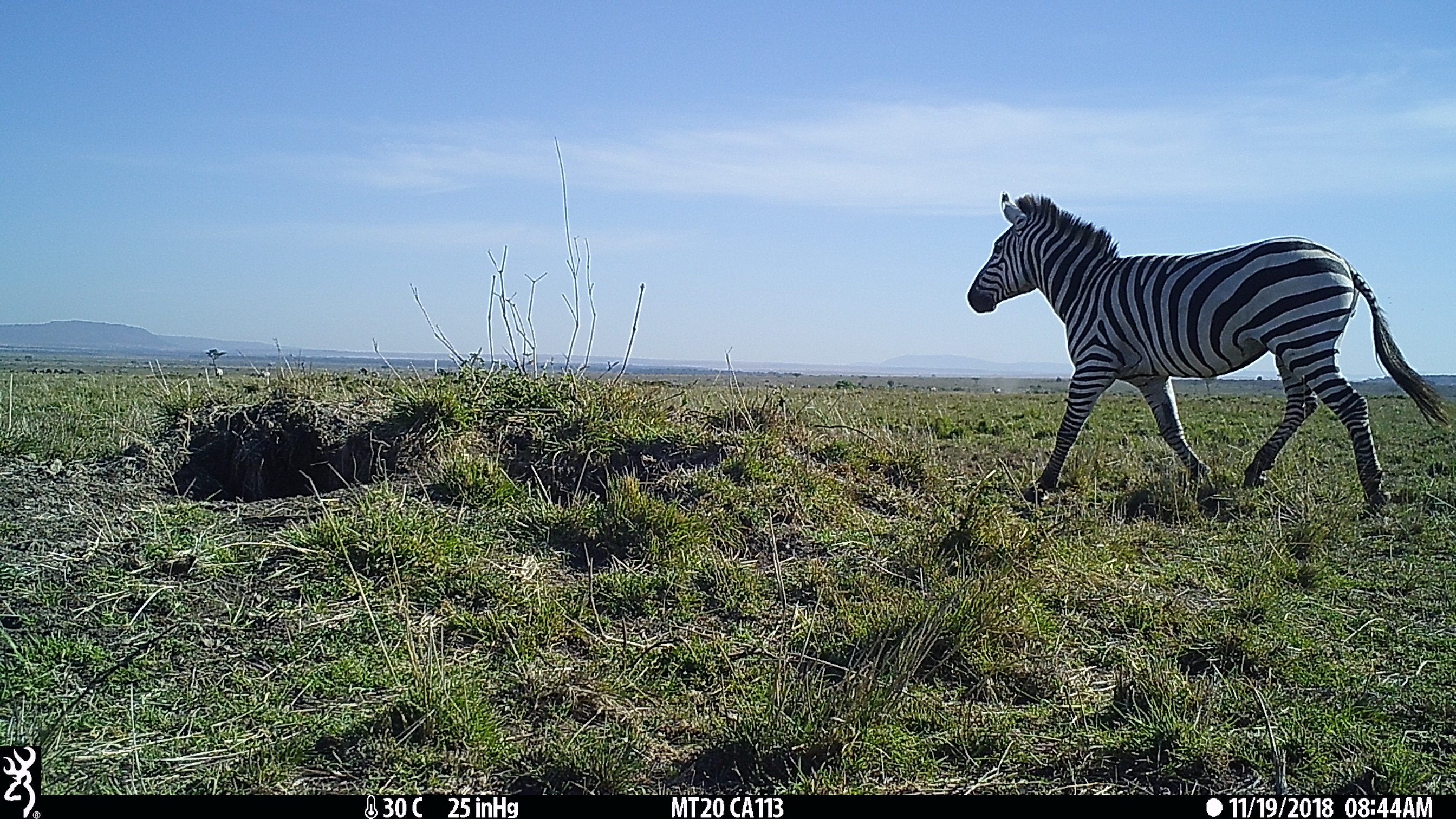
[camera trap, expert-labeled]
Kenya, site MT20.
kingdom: Animalia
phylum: Chordata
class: Mammalia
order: Perissodactyla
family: Equidae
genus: Equus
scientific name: Equus quagga burchellii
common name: burchell's zebra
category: zebra